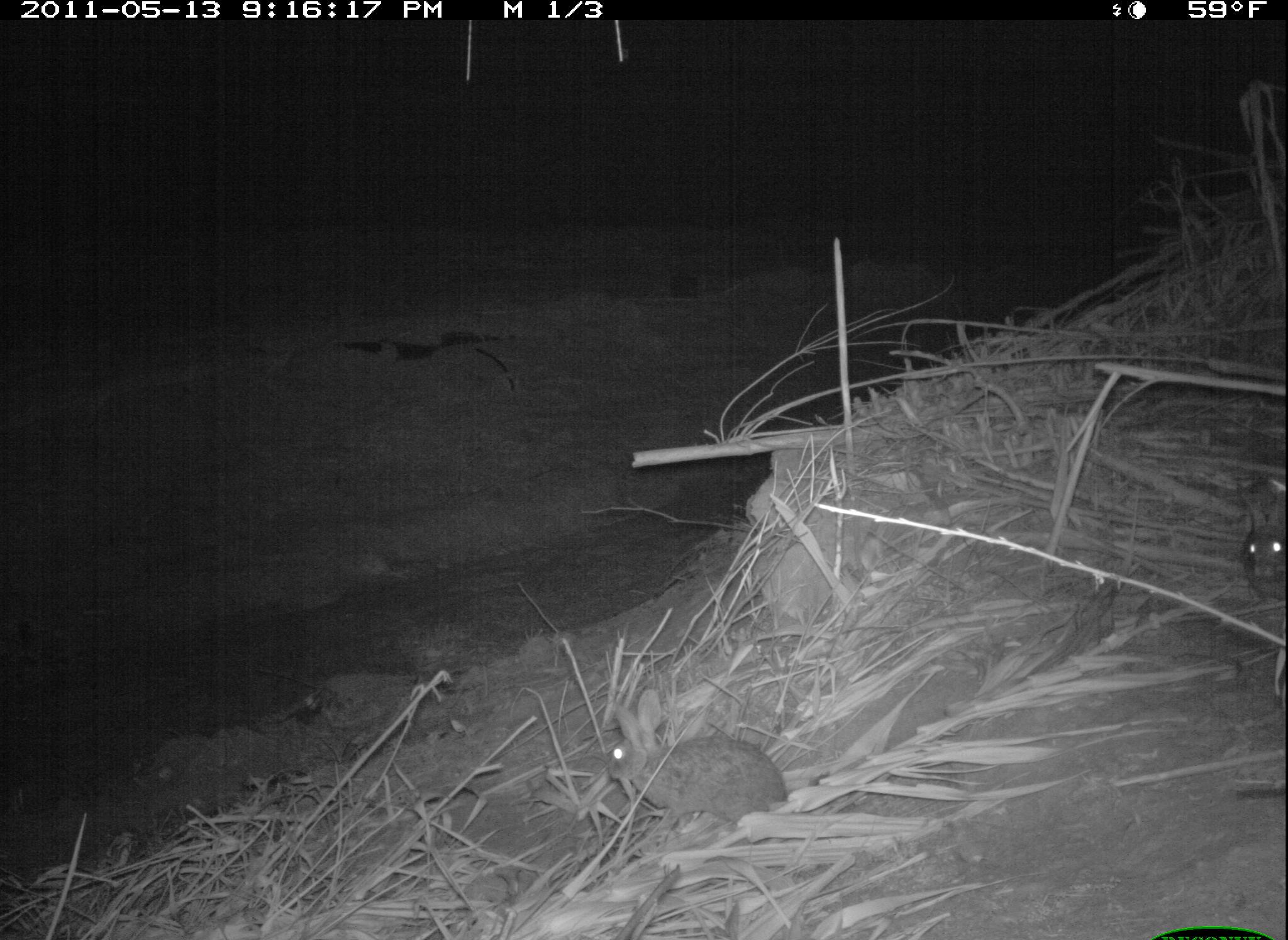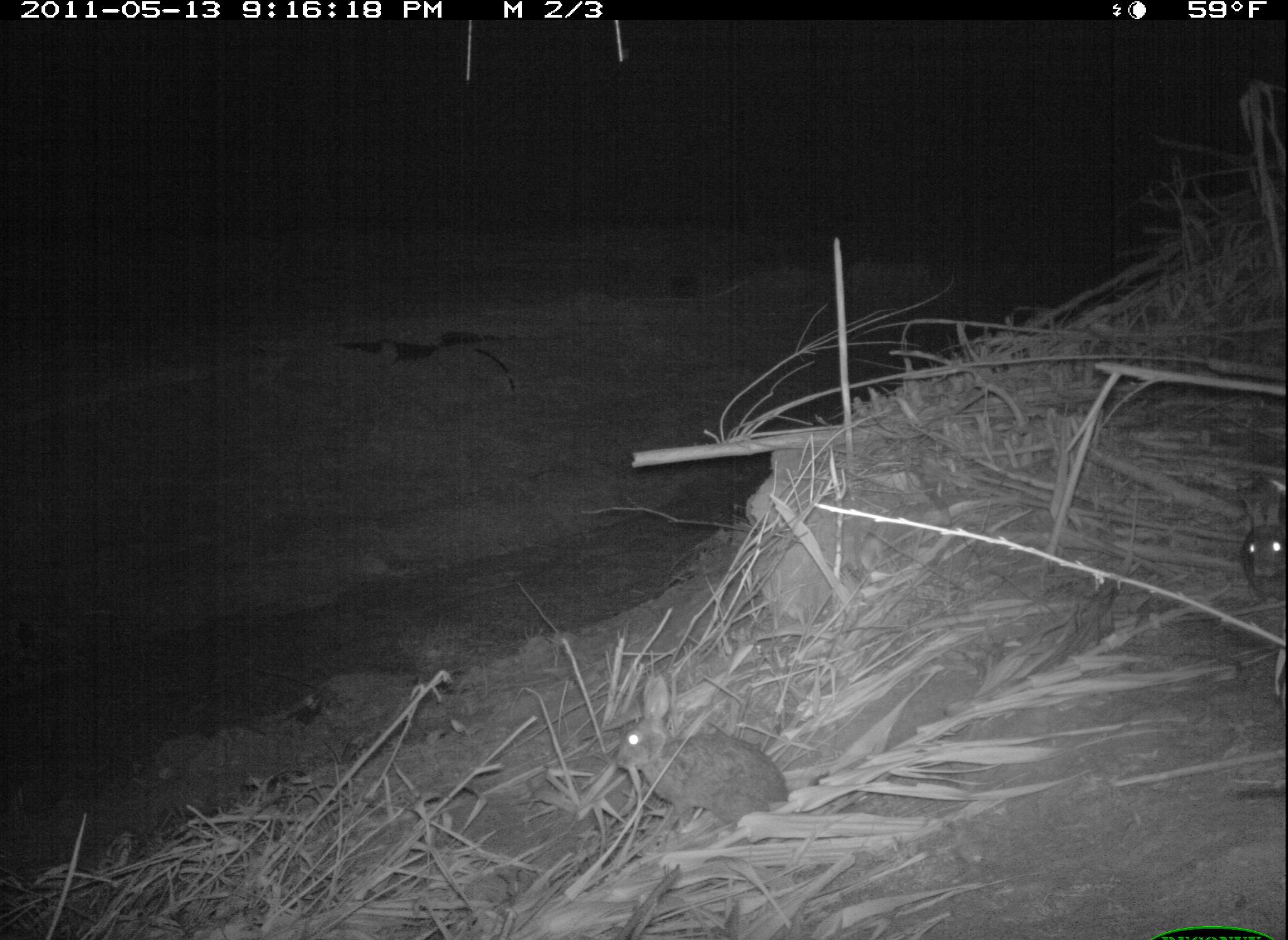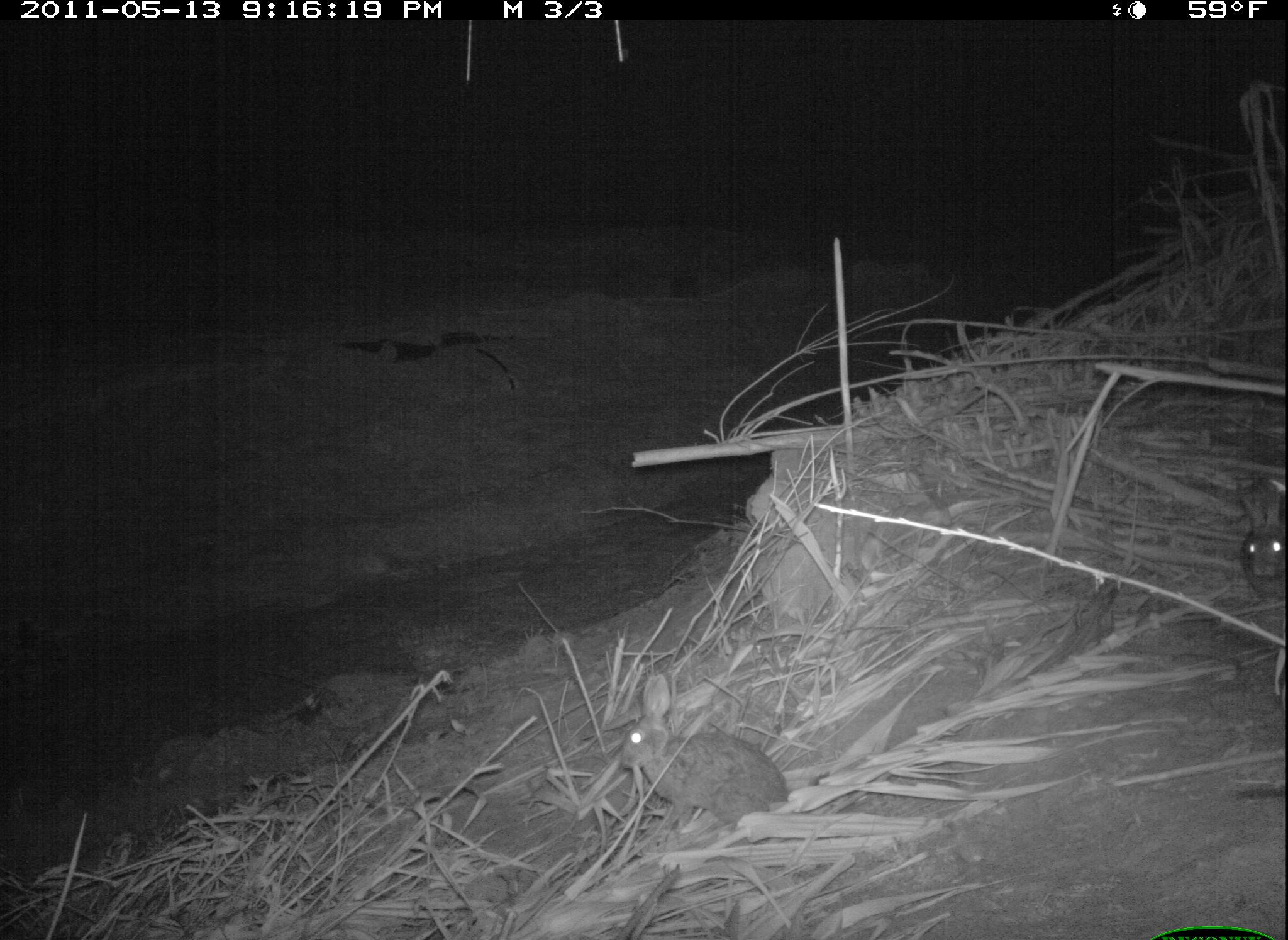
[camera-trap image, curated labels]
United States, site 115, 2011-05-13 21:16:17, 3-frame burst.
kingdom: Animalia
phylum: Chordata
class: Mammalia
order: Lagomorpha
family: Leporidae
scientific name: Leporidae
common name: rabbits and hares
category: rabbit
Rabbit (rabbits and hares) (Leporidae).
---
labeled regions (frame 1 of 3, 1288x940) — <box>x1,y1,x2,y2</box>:
rabbit: <box>594,686,795,846</box>; <box>1222,470,1288,617</box>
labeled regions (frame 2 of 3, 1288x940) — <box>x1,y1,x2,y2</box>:
rabbit: <box>601,670,807,849</box>; <box>1224,461,1286,610</box>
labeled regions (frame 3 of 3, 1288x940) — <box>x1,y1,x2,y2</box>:
rabbit: <box>613,660,797,841</box>; <box>1227,469,1286,607</box>